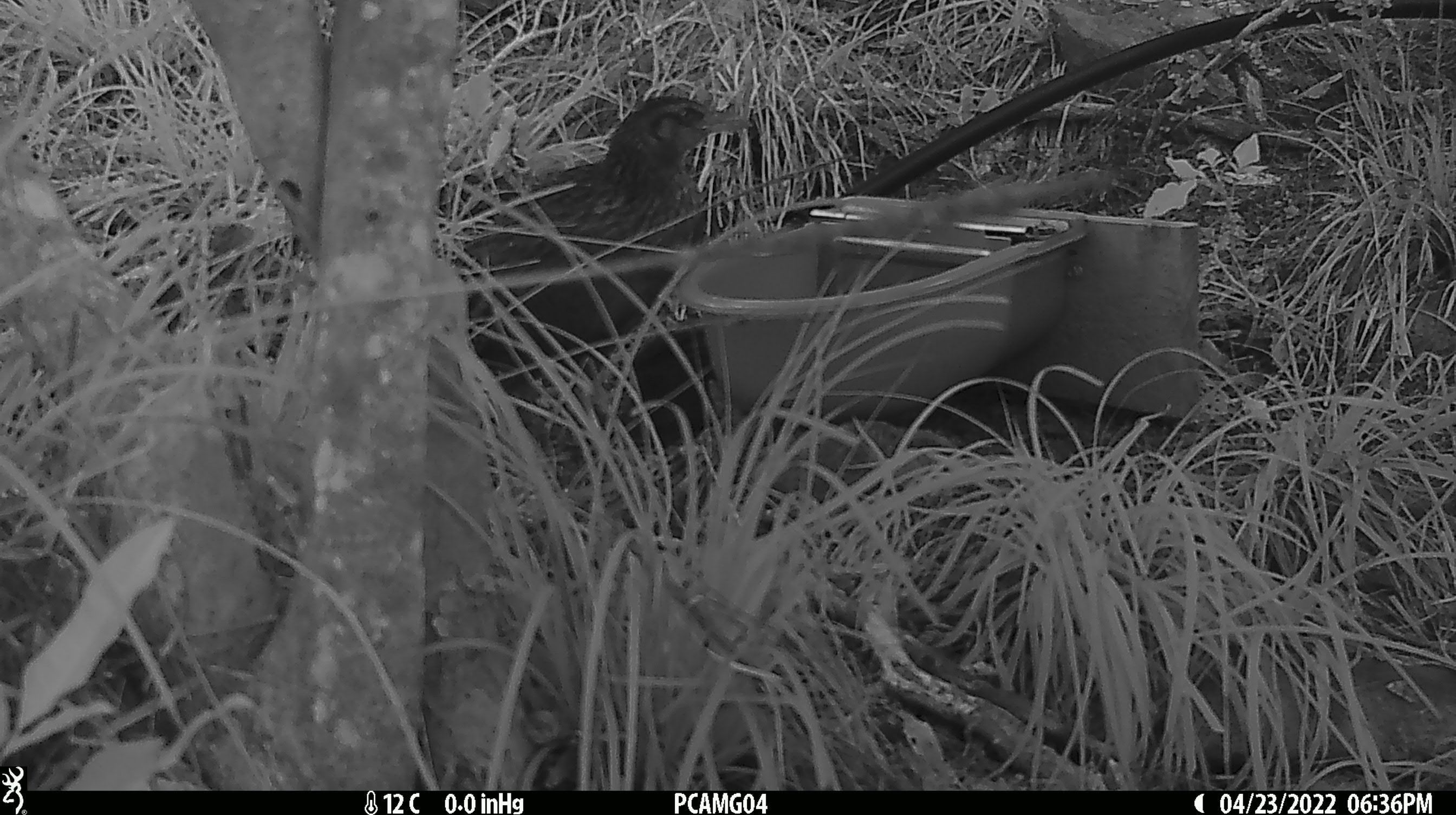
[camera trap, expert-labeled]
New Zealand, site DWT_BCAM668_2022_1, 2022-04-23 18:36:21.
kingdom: Animalia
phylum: Chordata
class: Aves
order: Gruiformes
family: Rallidae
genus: Gallirallus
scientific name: Gallirallus australis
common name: weka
Weka (Gallirallus australis).